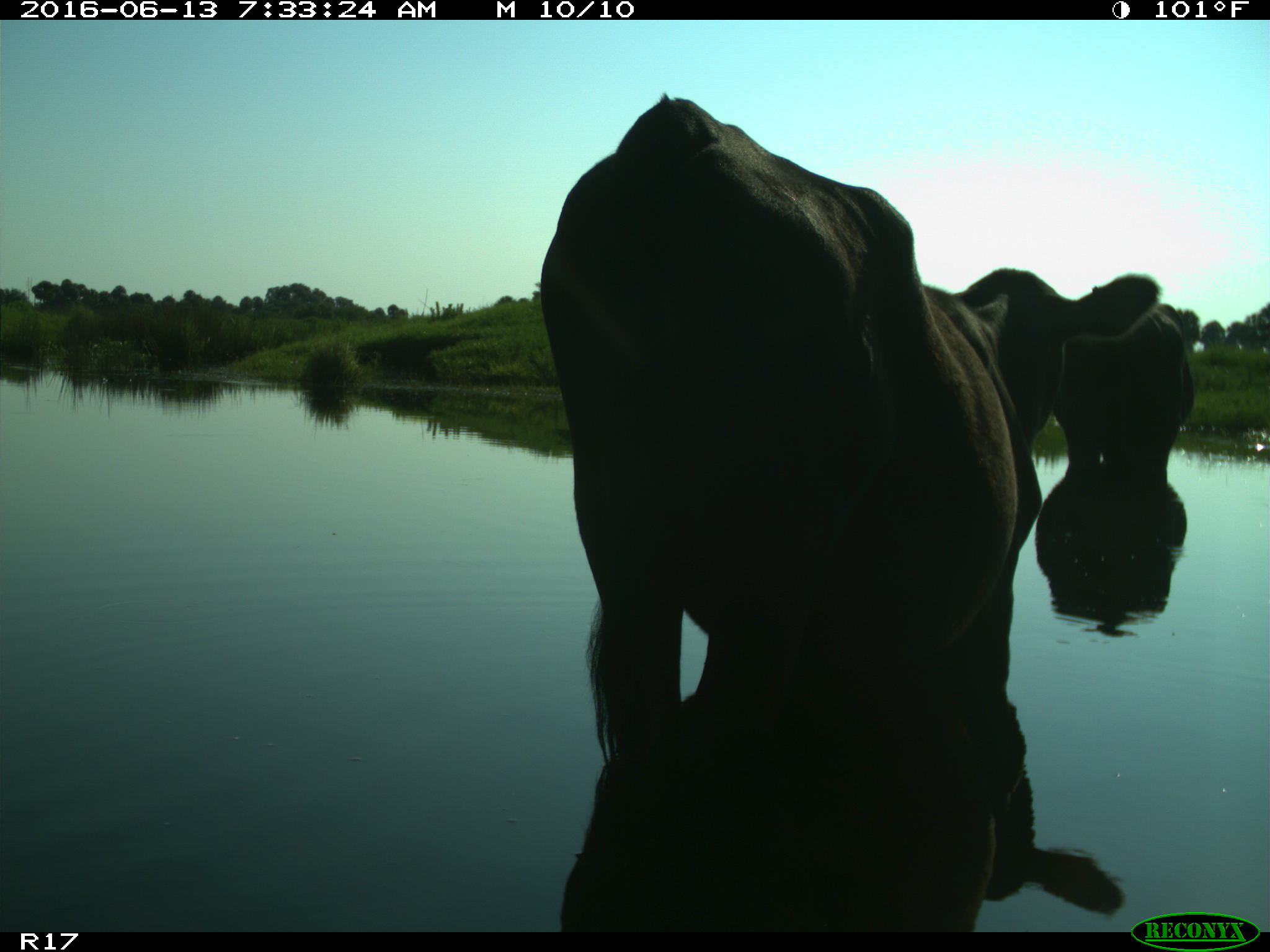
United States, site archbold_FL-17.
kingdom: Animalia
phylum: Chordata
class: Mammalia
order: Artiodactyla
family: Bovidae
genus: Bos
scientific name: Bos taurus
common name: domestic cow